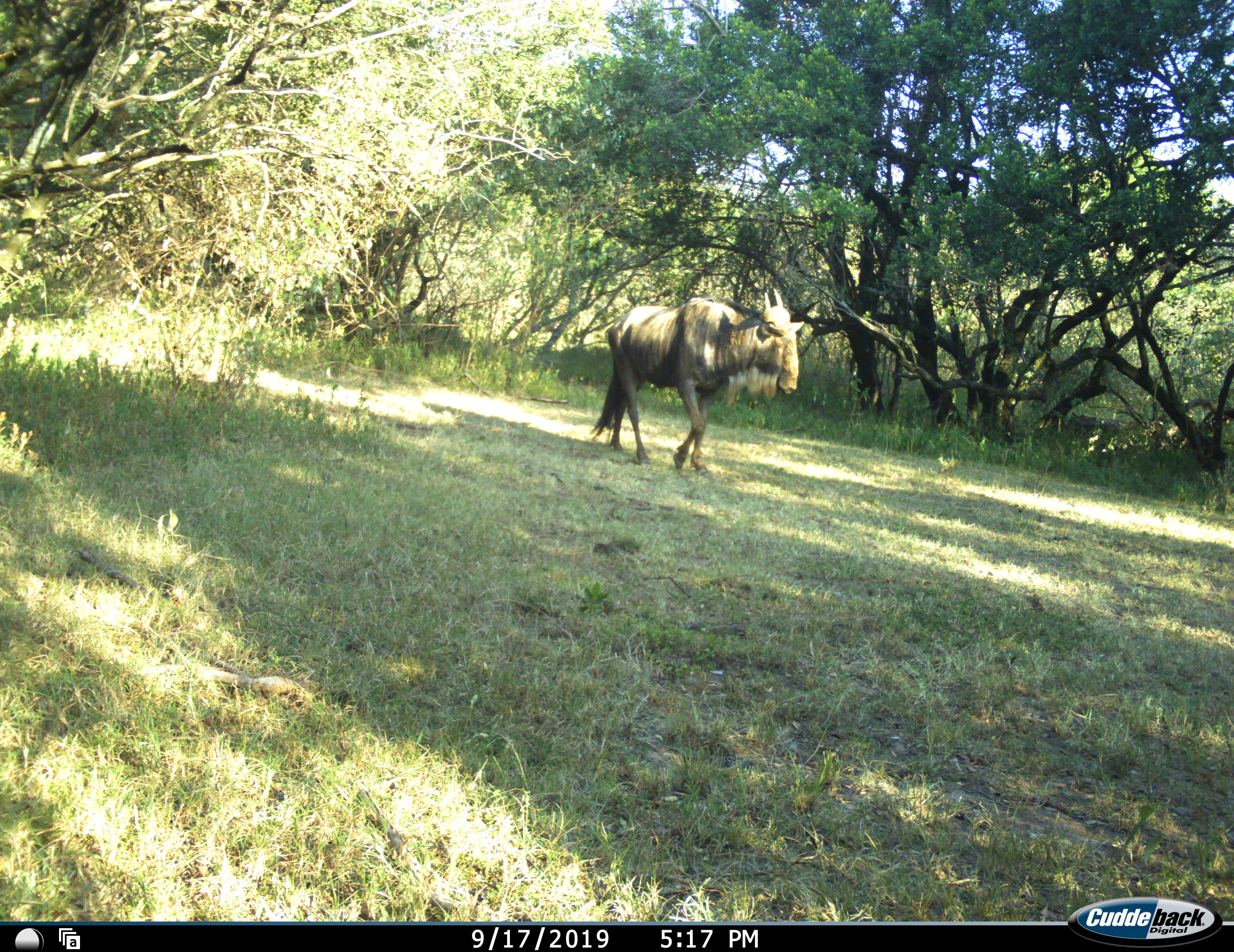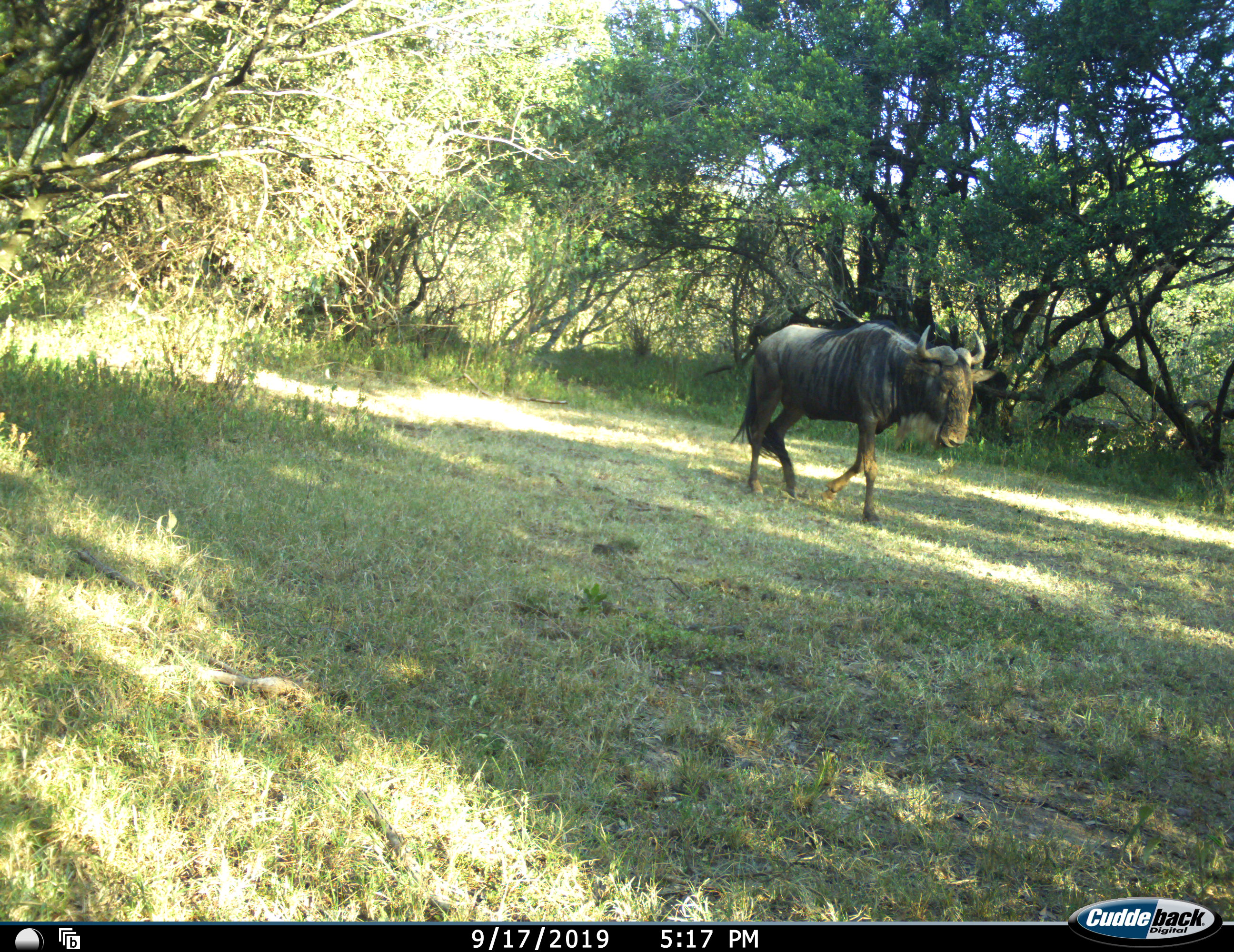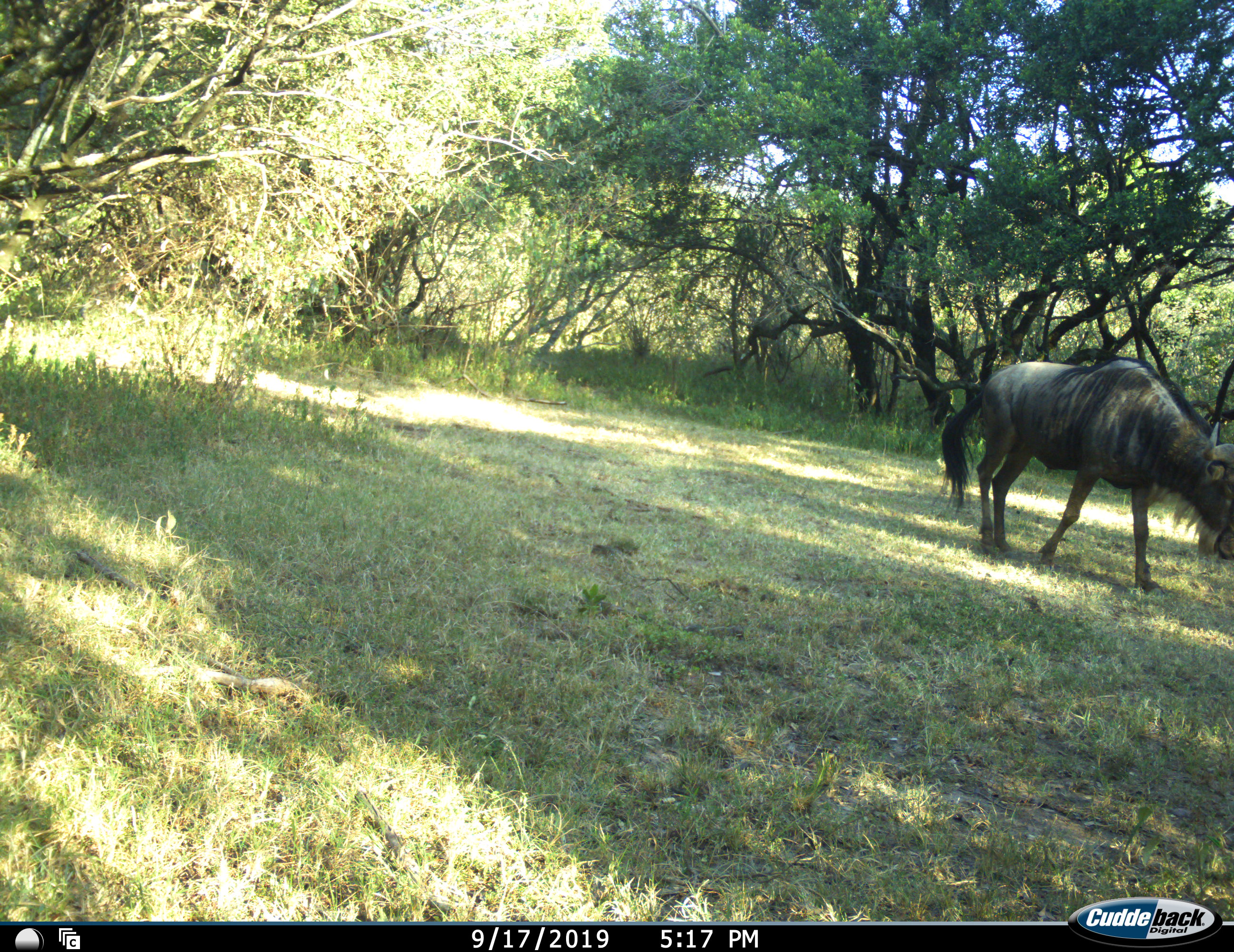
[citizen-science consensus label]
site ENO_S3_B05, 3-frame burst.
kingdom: Animalia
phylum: Chordata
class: Mammalia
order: Artiodactyla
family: Bovidae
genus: Connochaetes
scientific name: Connochaetes taurinus taurinus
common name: blue wildebeest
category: wildebeestblue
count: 1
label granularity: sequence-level